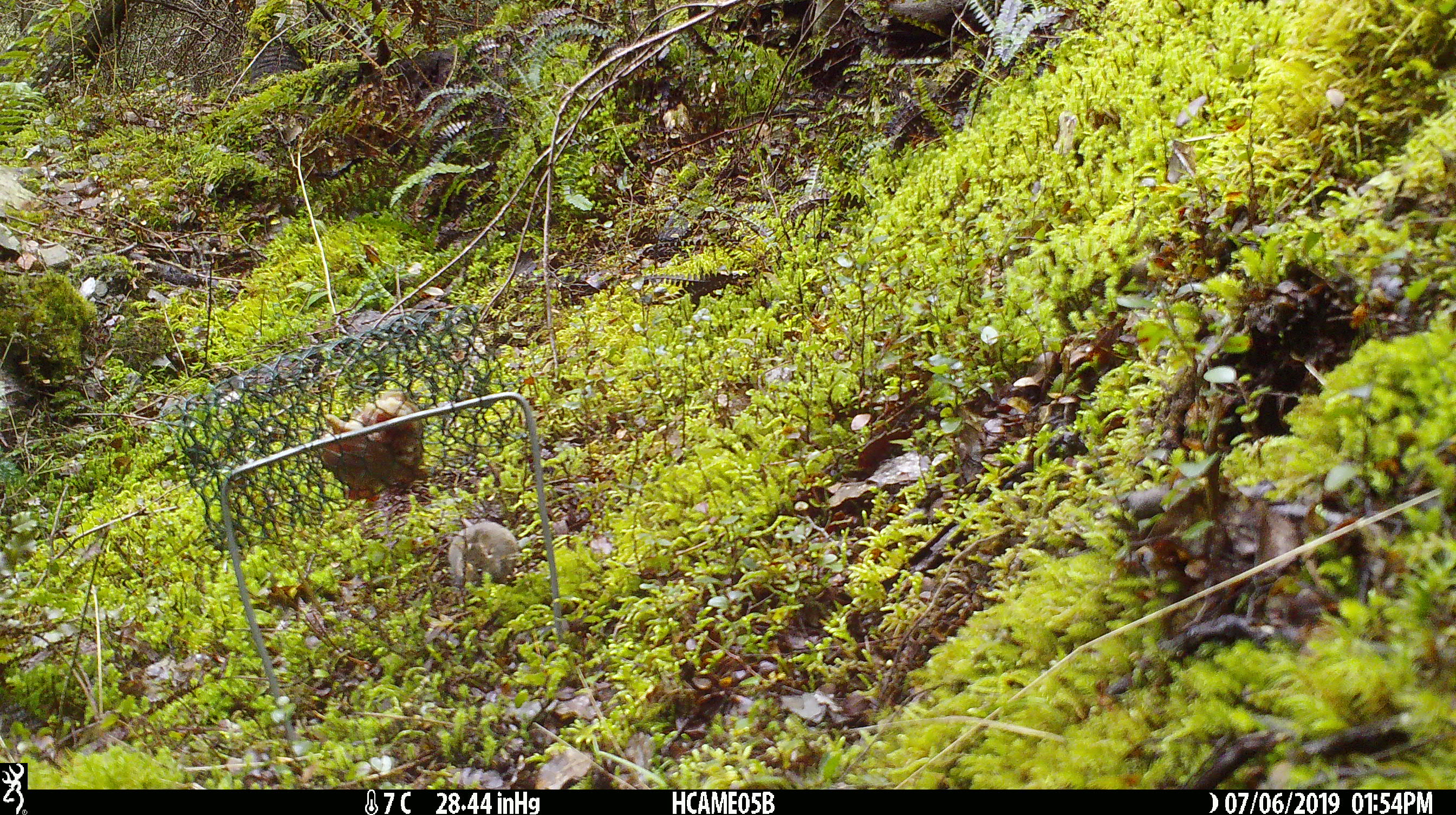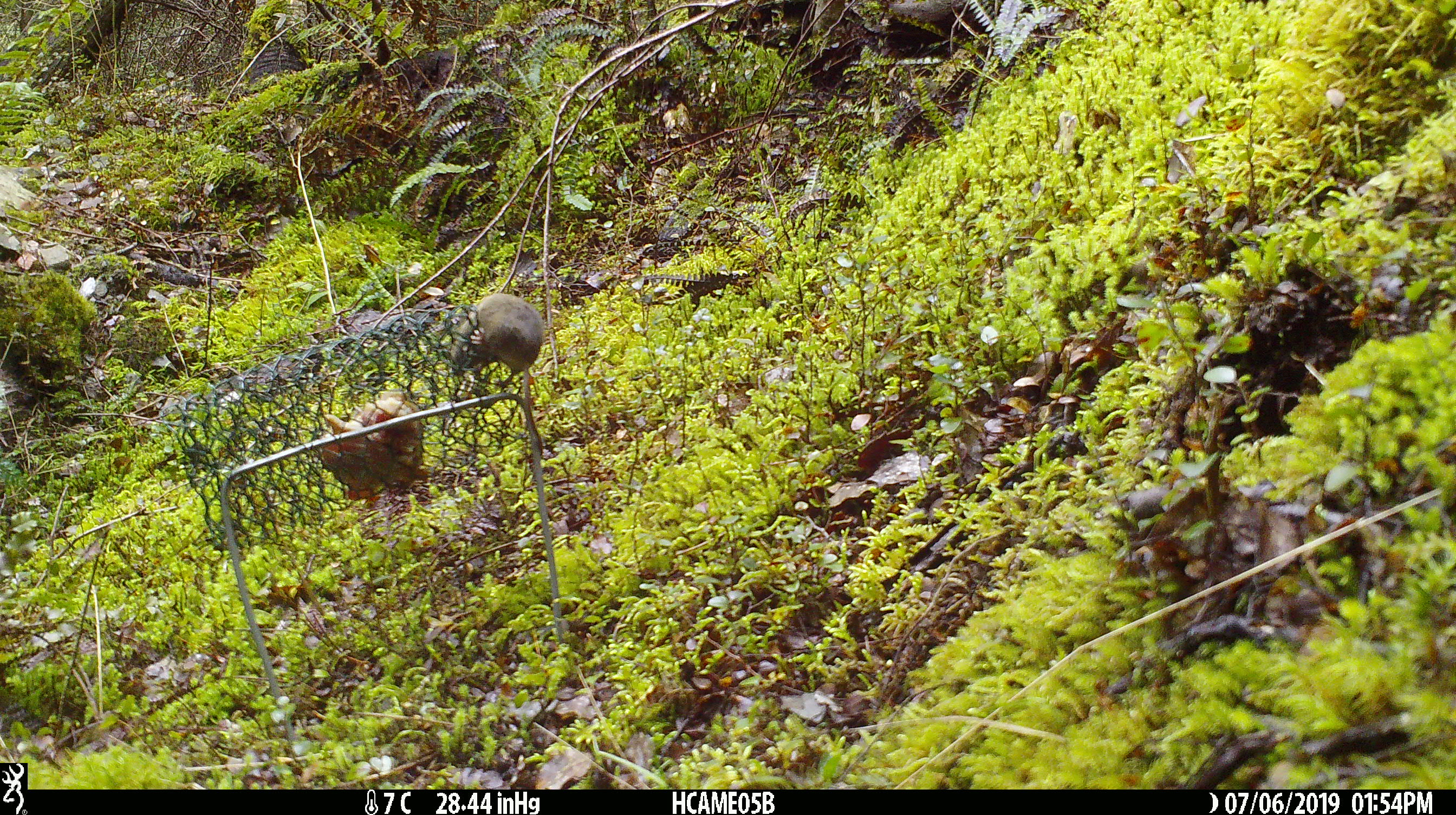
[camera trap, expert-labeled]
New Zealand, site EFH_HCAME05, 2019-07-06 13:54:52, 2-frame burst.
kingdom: Animalia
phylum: Chordata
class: Mammalia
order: Rodentia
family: Muridae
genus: Mus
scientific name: Mus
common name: mouse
Mouse (Mus).